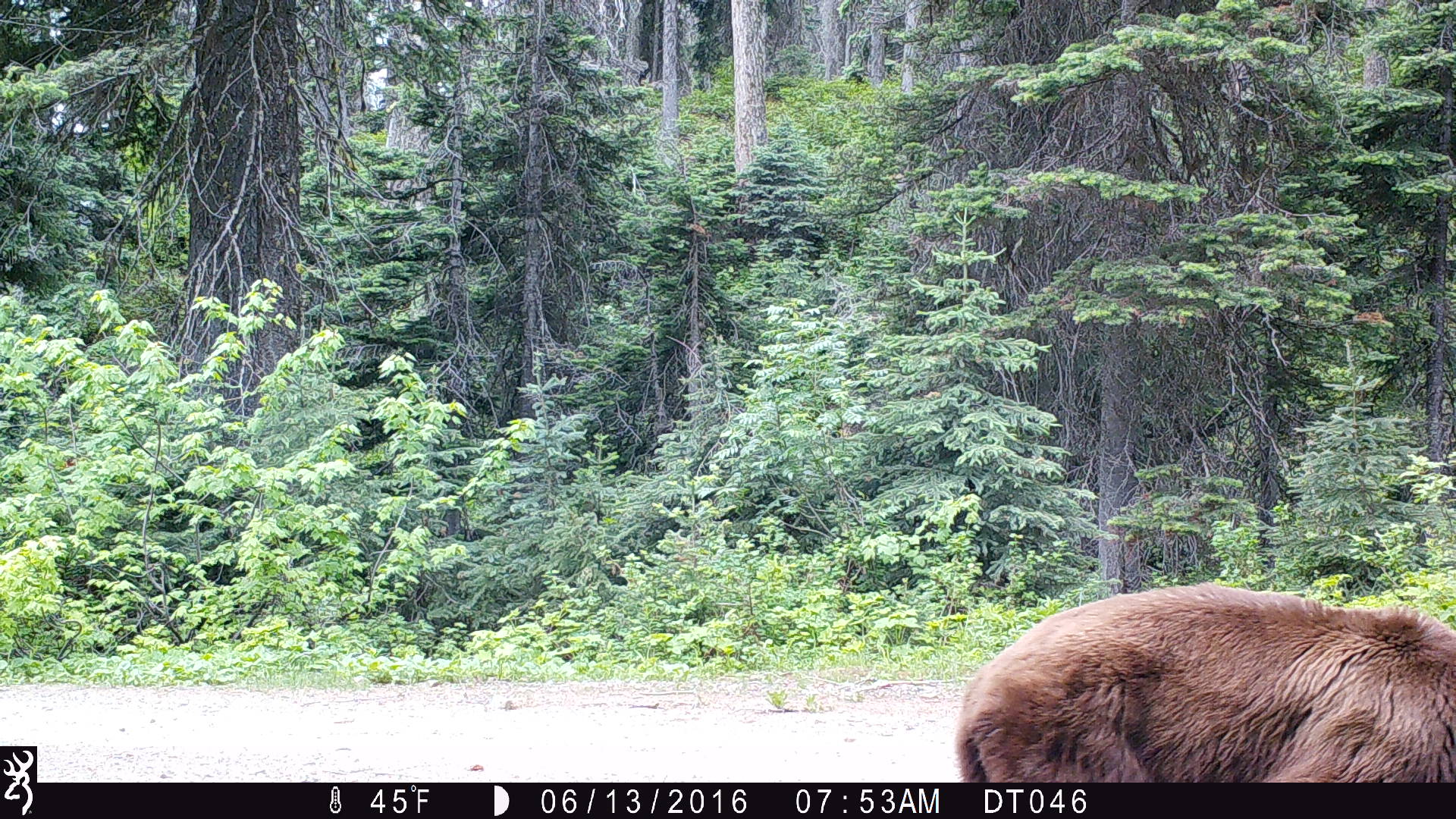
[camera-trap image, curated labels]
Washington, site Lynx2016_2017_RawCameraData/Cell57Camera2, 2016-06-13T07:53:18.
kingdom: Animalia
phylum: Chordata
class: Mammalia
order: Carnivora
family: Ursidae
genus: Ursus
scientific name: Ursus americanus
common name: american black bear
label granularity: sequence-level